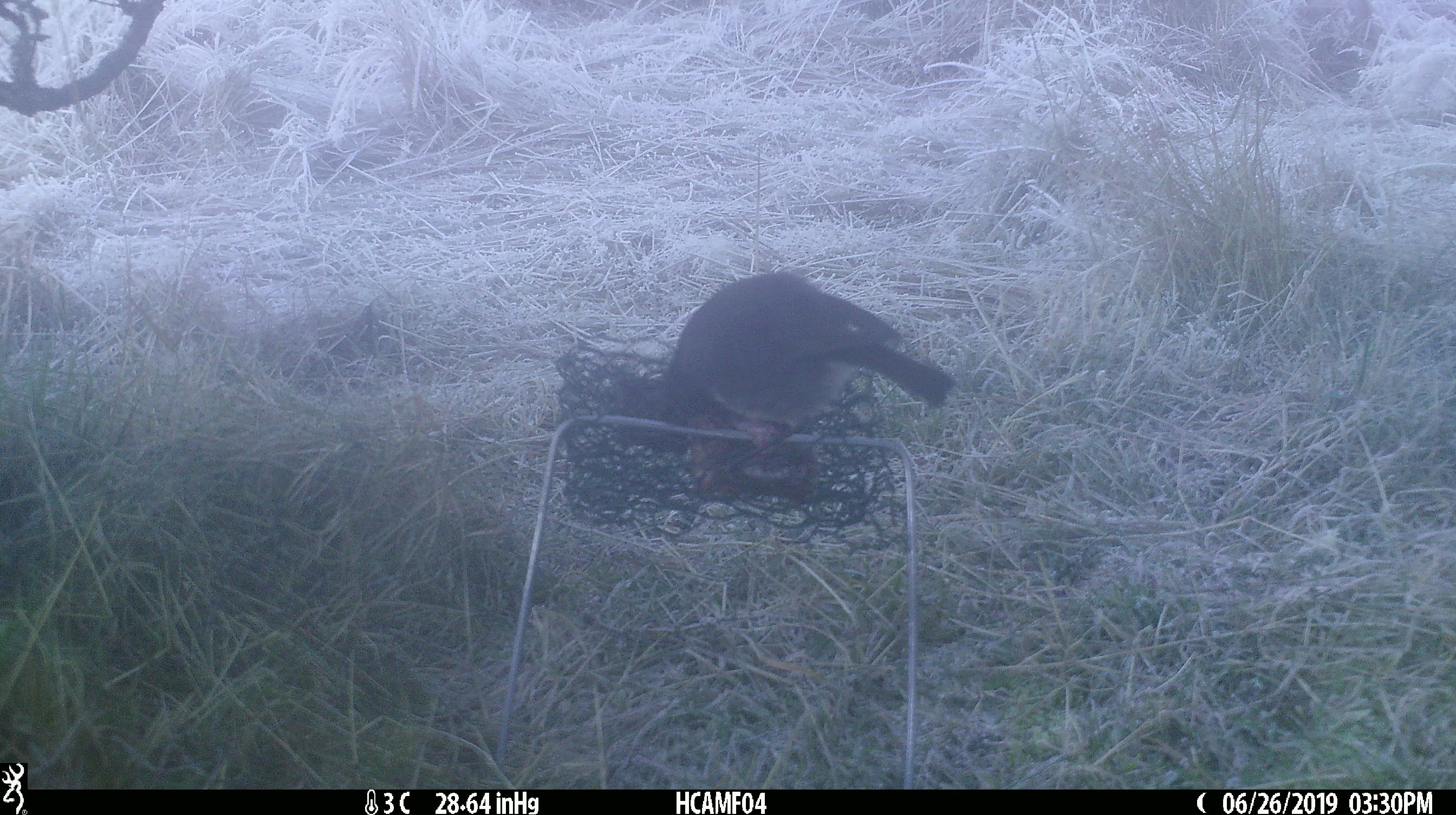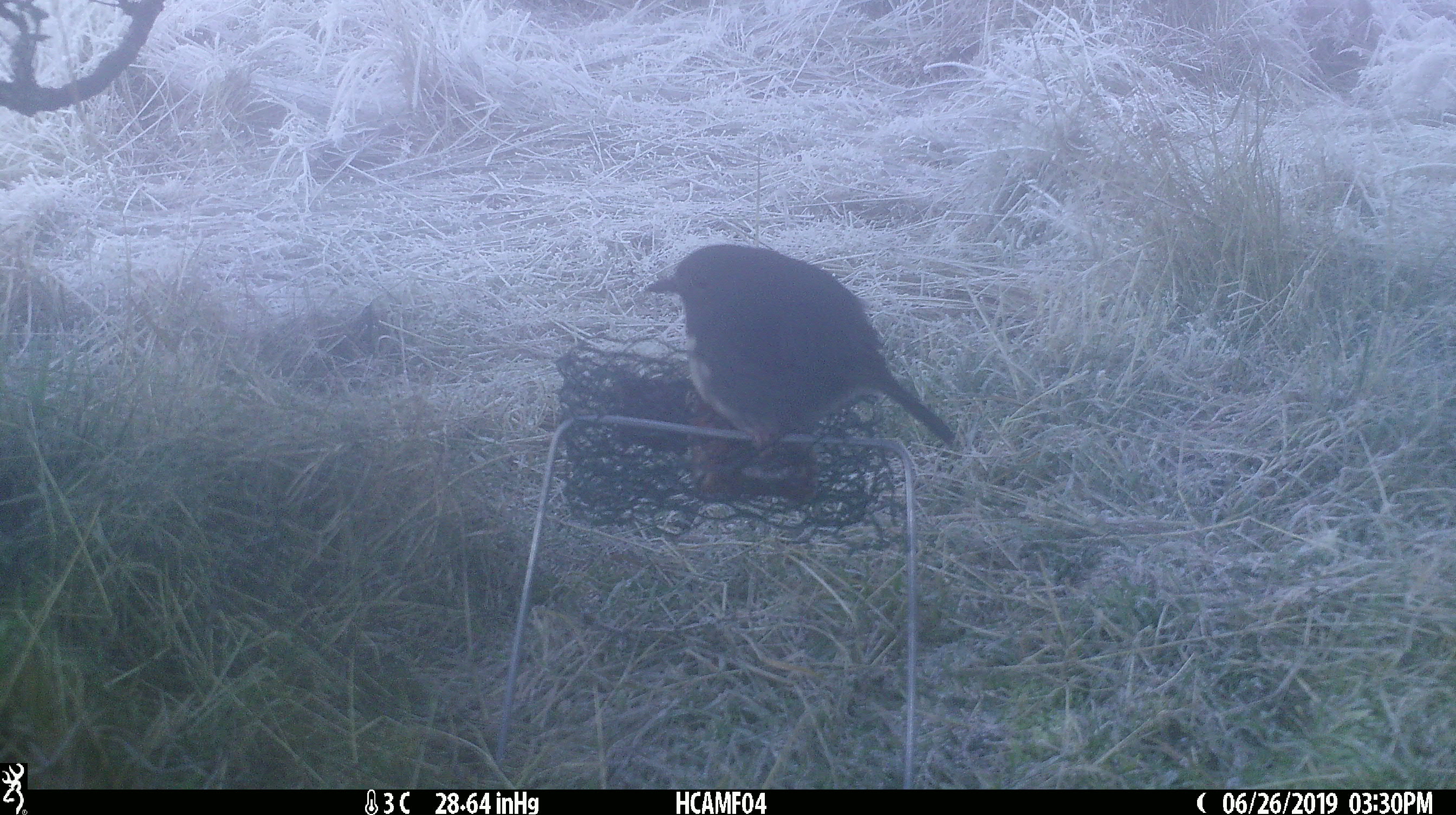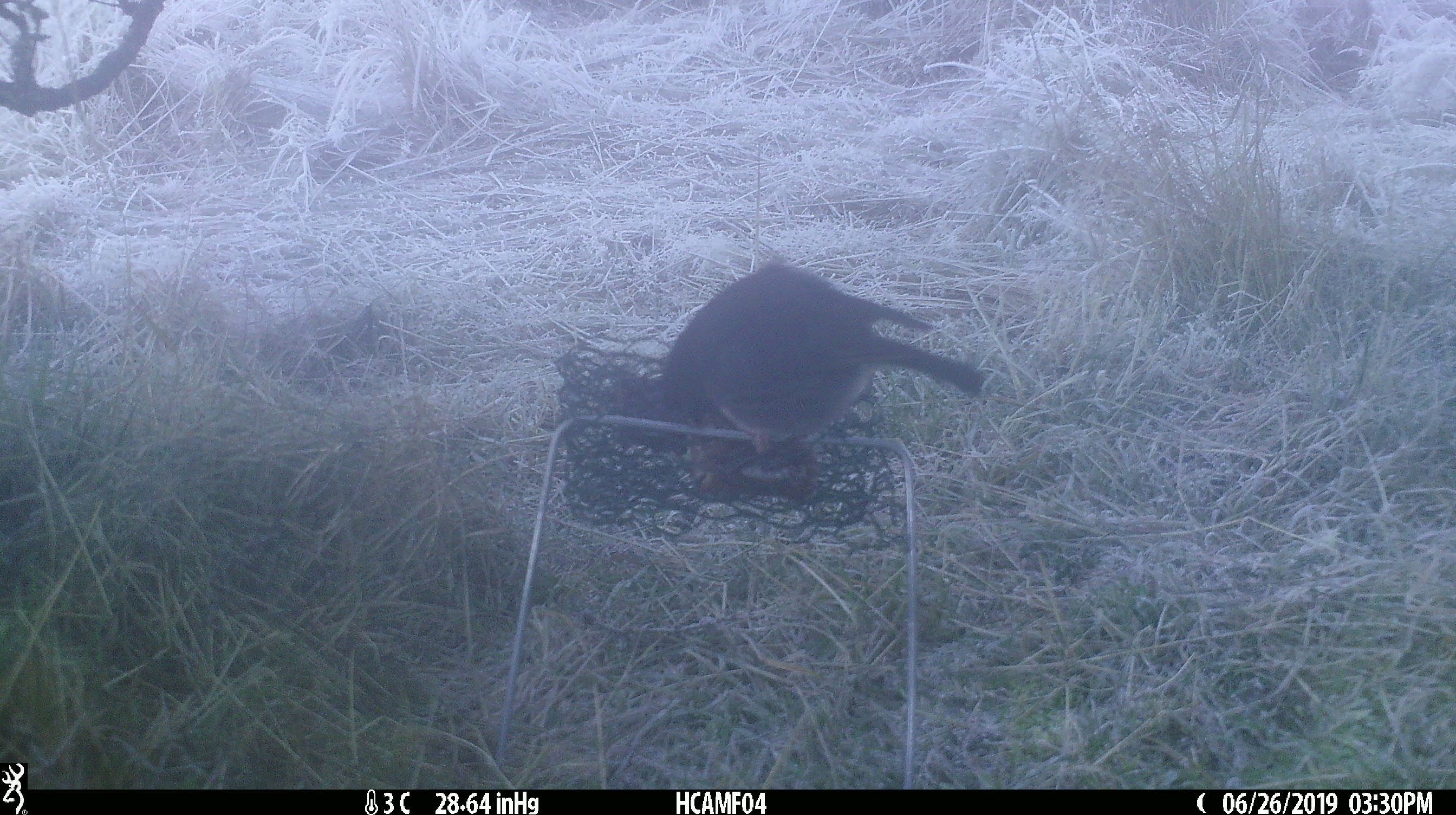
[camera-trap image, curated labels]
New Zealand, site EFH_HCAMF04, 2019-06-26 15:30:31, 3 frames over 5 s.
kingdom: Animalia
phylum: Chordata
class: Aves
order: Passeriformes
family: Petroicidae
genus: Petroica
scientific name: Petroica australis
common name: new zealand robin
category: robin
Robin (new zealand robin) (Petroica australis).